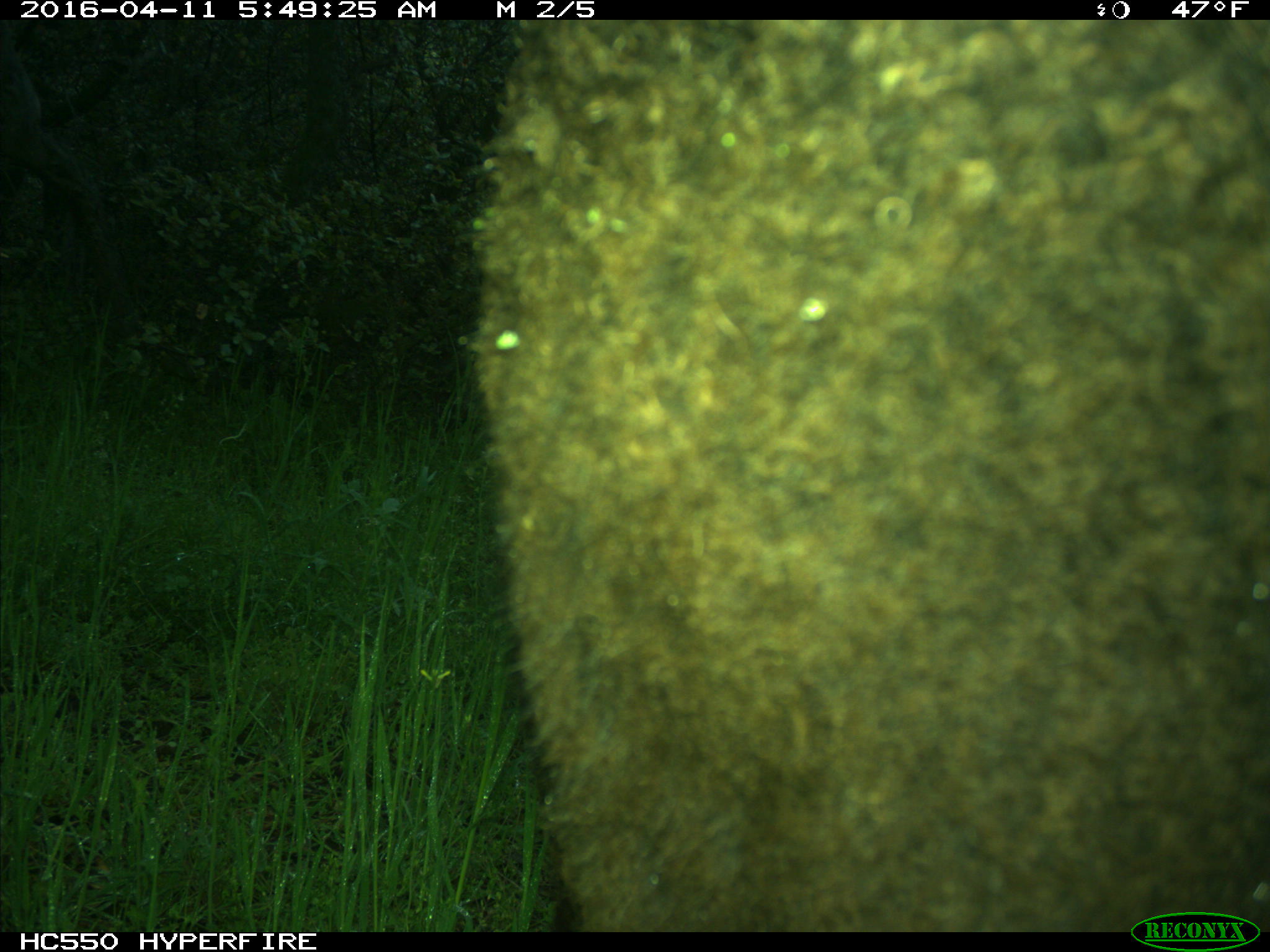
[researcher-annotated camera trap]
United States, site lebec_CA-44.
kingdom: Animalia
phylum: Chordata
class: Mammalia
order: Artiodactyla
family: Bovidae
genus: Bos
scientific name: Bos taurus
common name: domestic cow